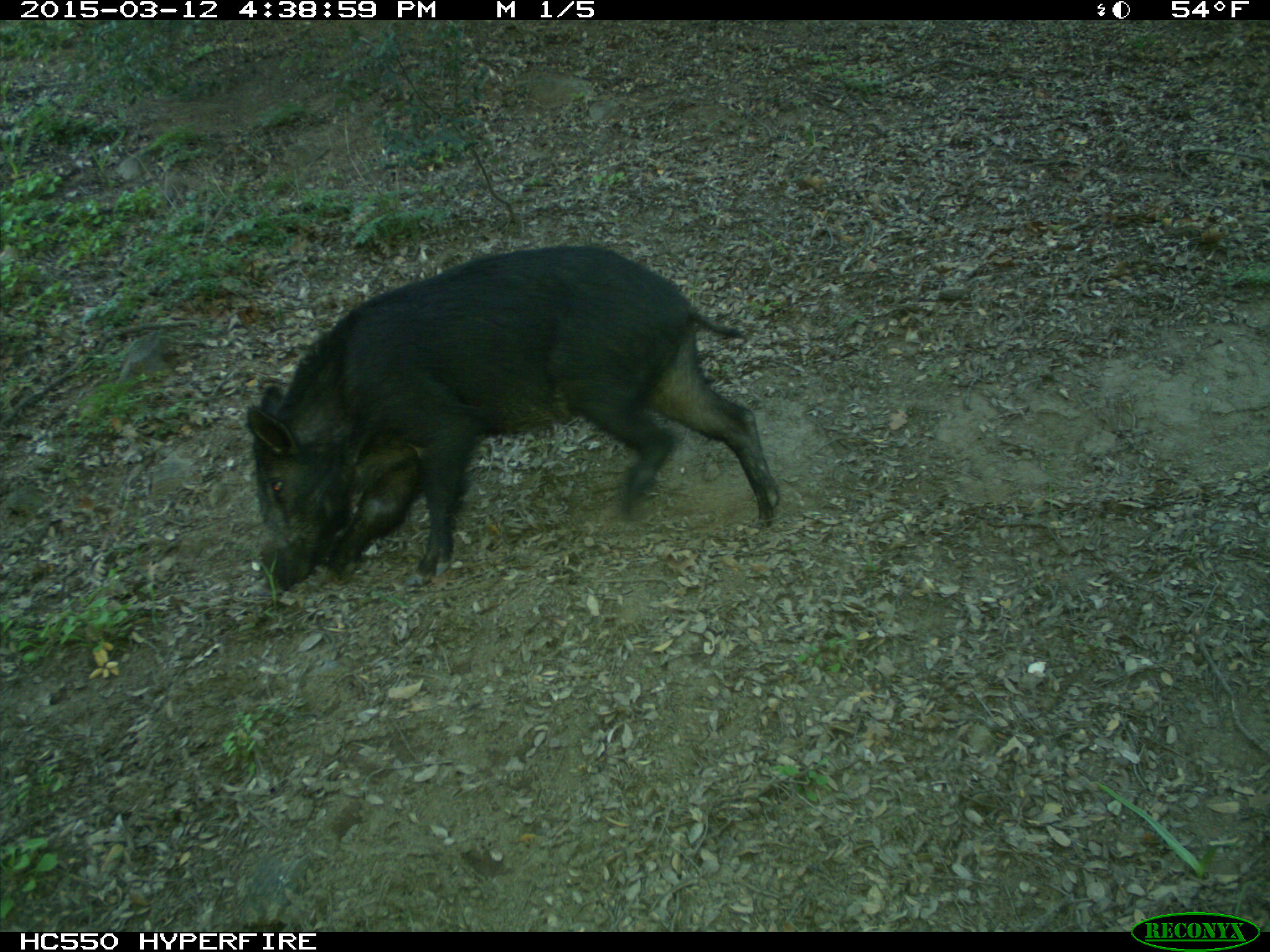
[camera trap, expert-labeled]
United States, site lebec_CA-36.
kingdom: Animalia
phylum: Chordata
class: Mammalia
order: Artiodactyla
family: Suidae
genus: Sus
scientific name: Sus scrofa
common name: wild boar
Sus scrofa (wild boar).